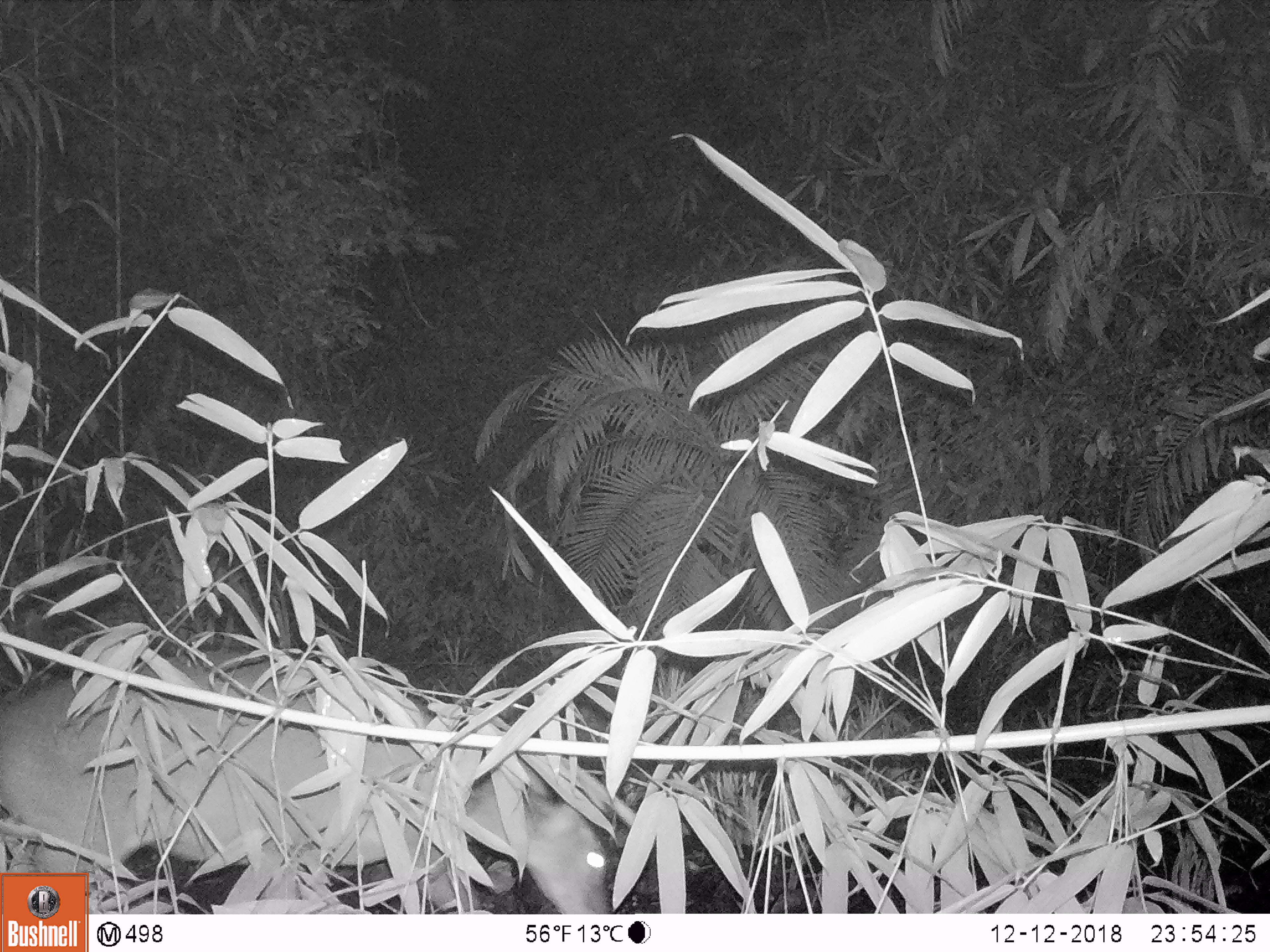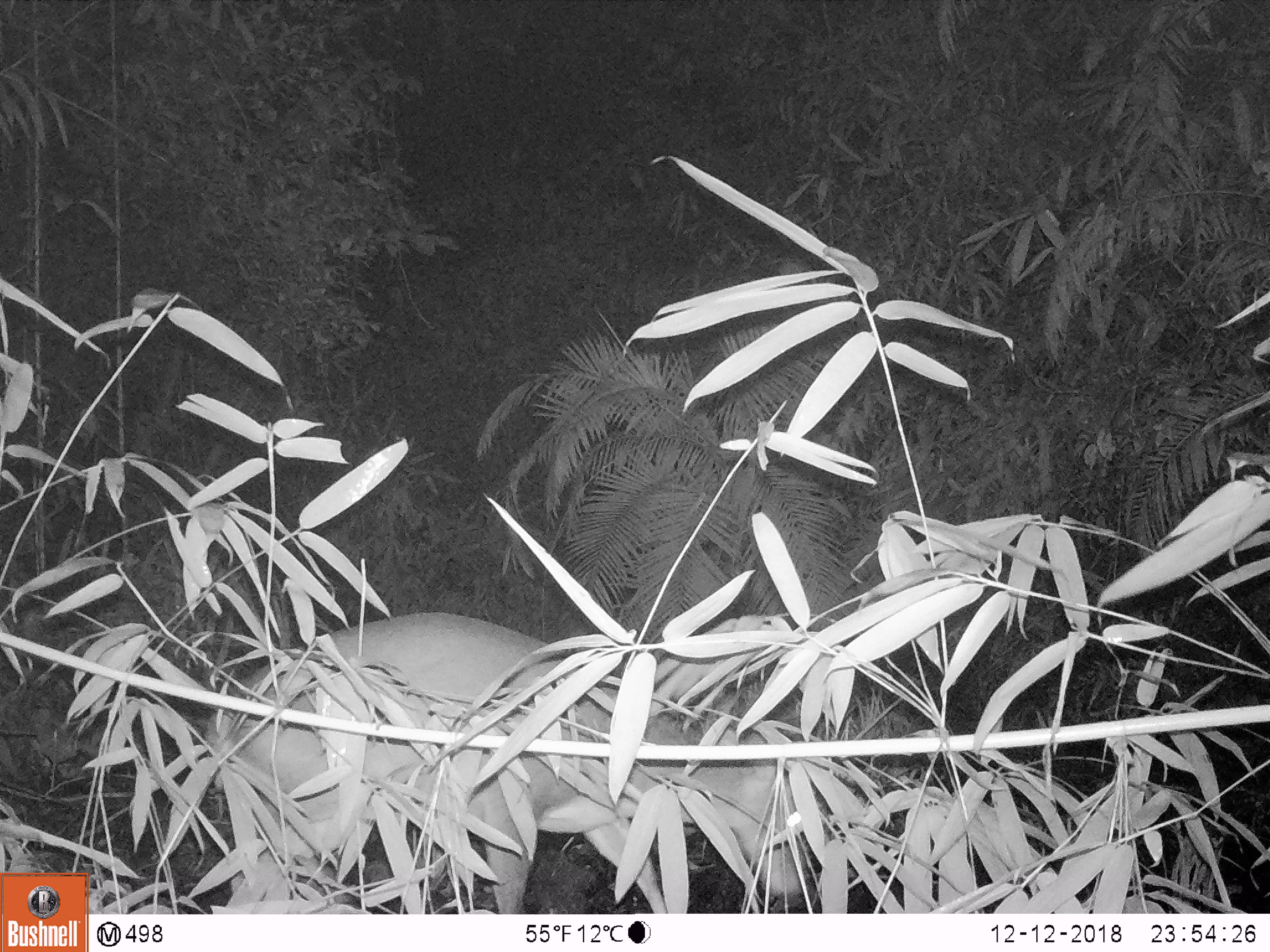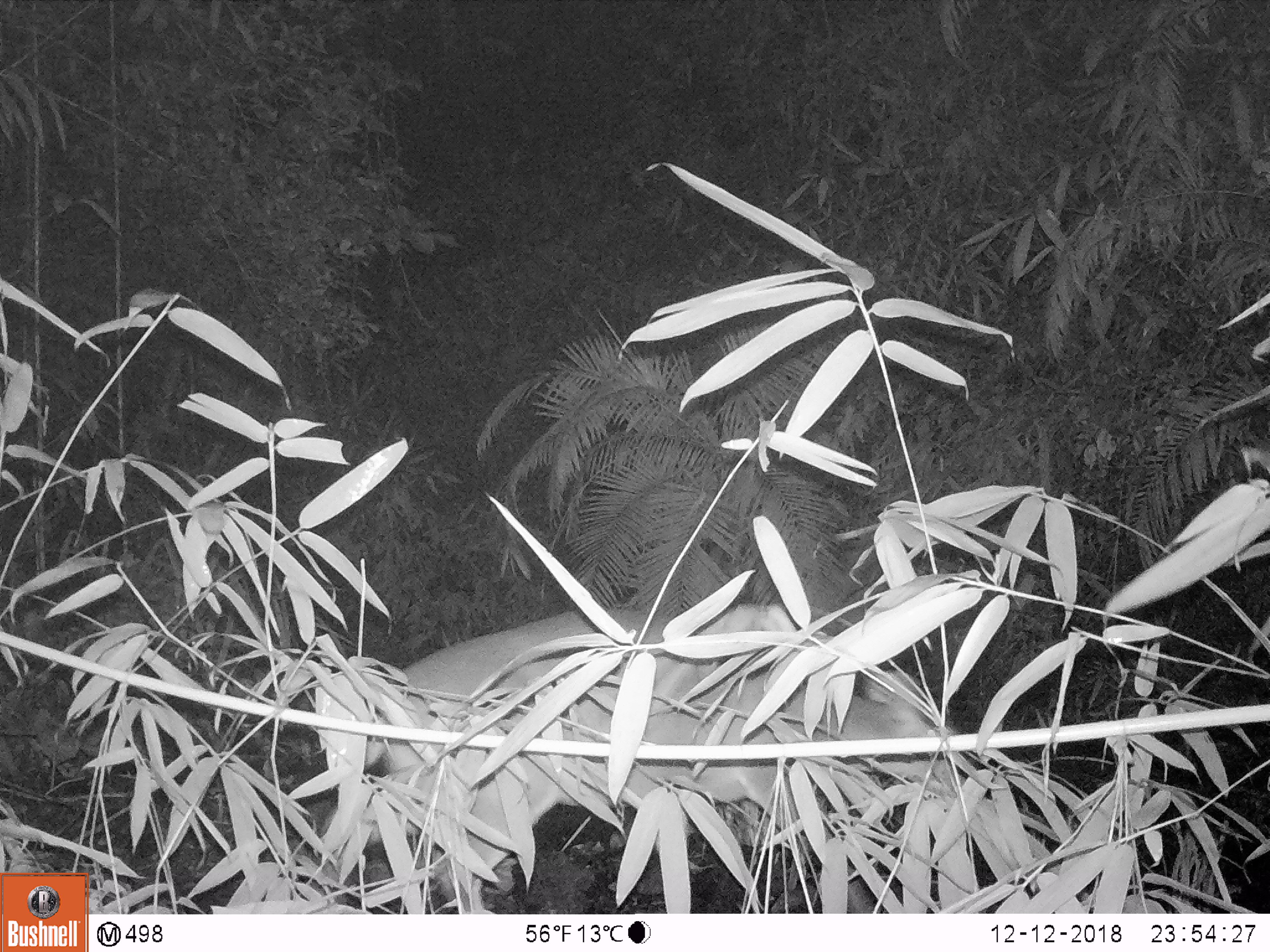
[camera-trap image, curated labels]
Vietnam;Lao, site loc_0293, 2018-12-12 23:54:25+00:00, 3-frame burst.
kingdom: Animalia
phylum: Chordata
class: Mammalia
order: Artiodactyla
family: Cervidae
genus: Muntiacus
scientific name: Muntiacus vuquangensis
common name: large-antlered muntjac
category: large antlered muntjac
Large antlered muntjac (large-antlered muntjac) (Muntiacus vuquangensis). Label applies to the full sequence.